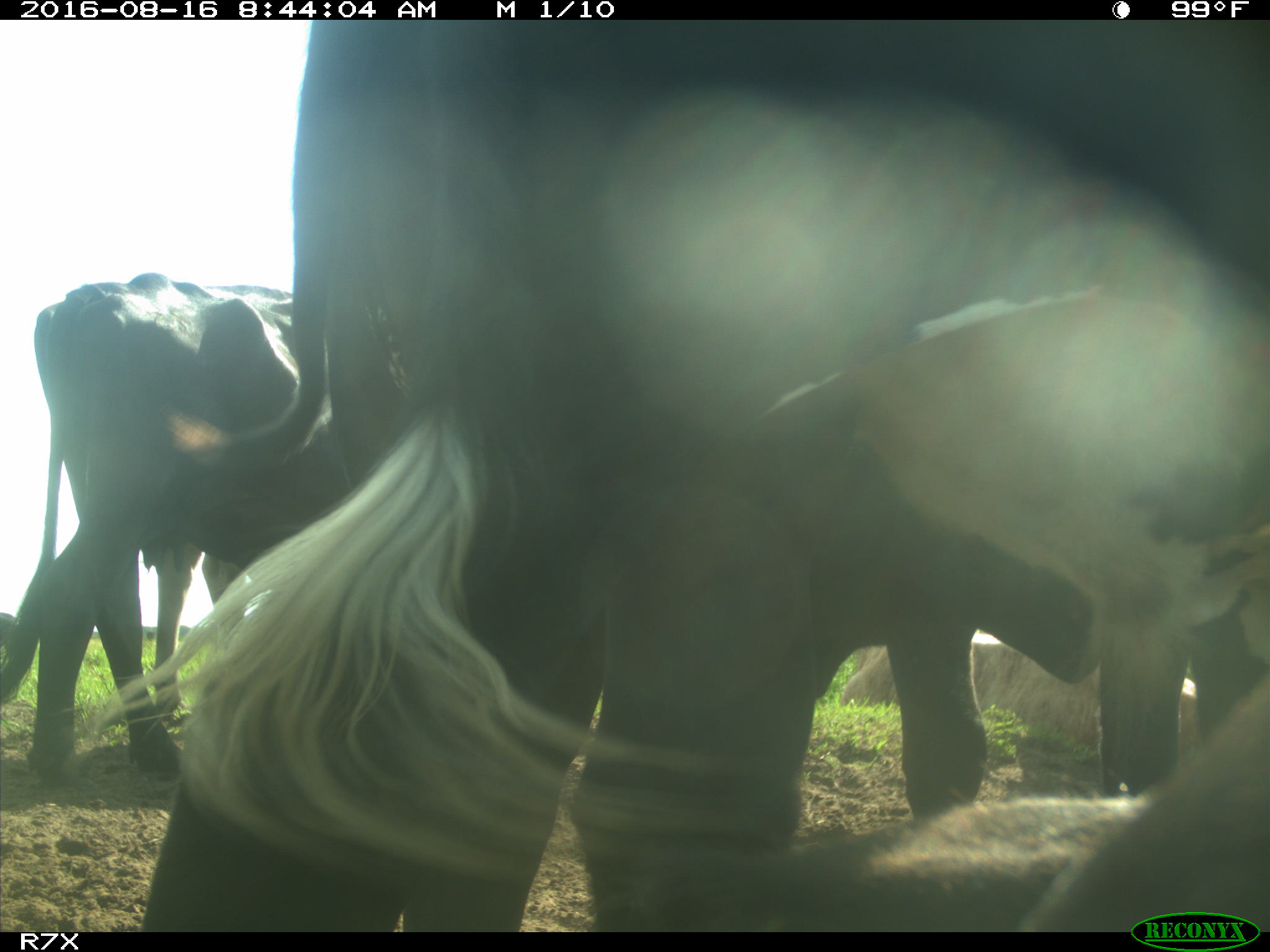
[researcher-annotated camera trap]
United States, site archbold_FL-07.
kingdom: Animalia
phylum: Chordata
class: Mammalia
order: Artiodactyla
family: Bovidae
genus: Bos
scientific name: Bos taurus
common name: domestic cow